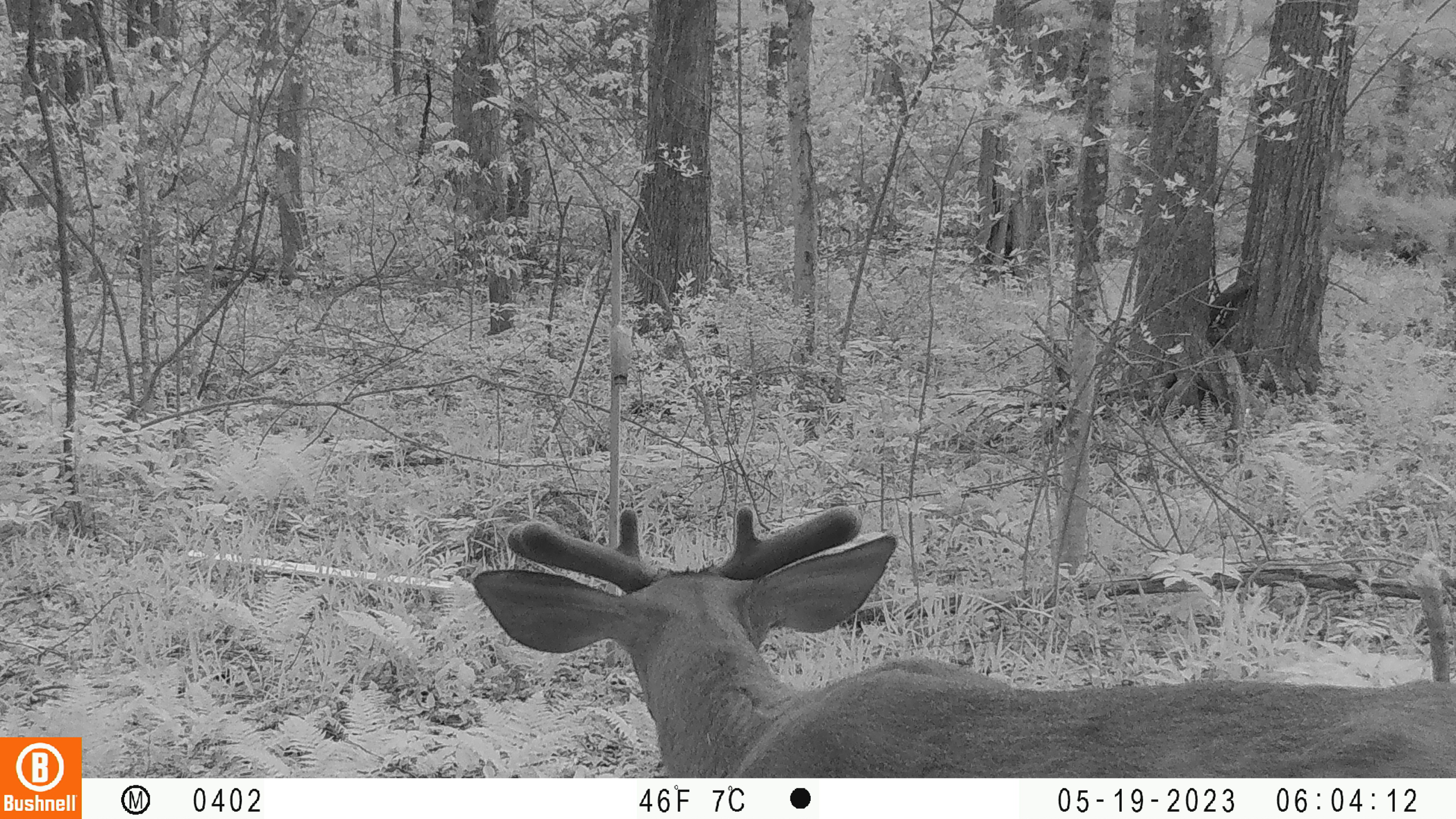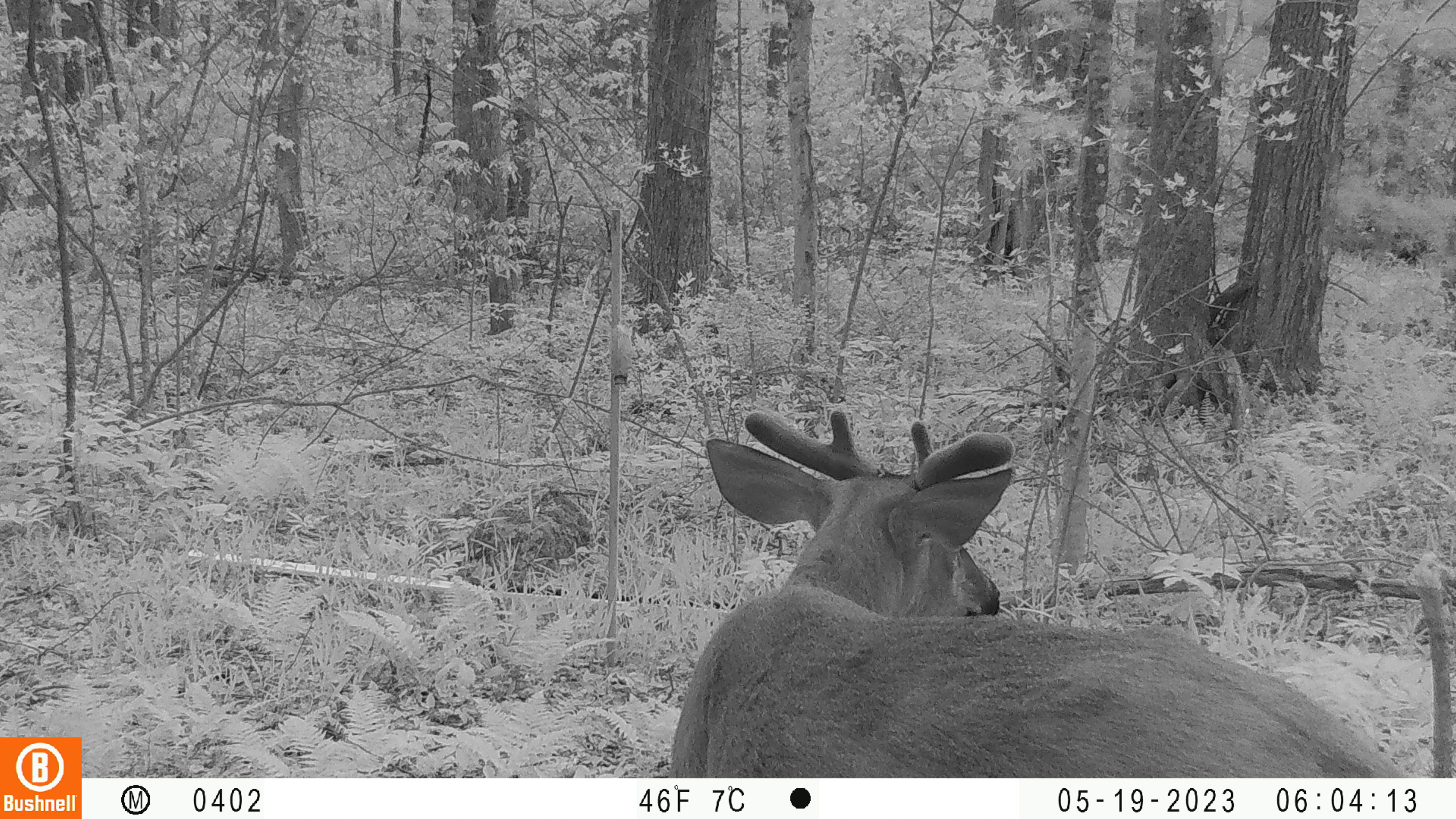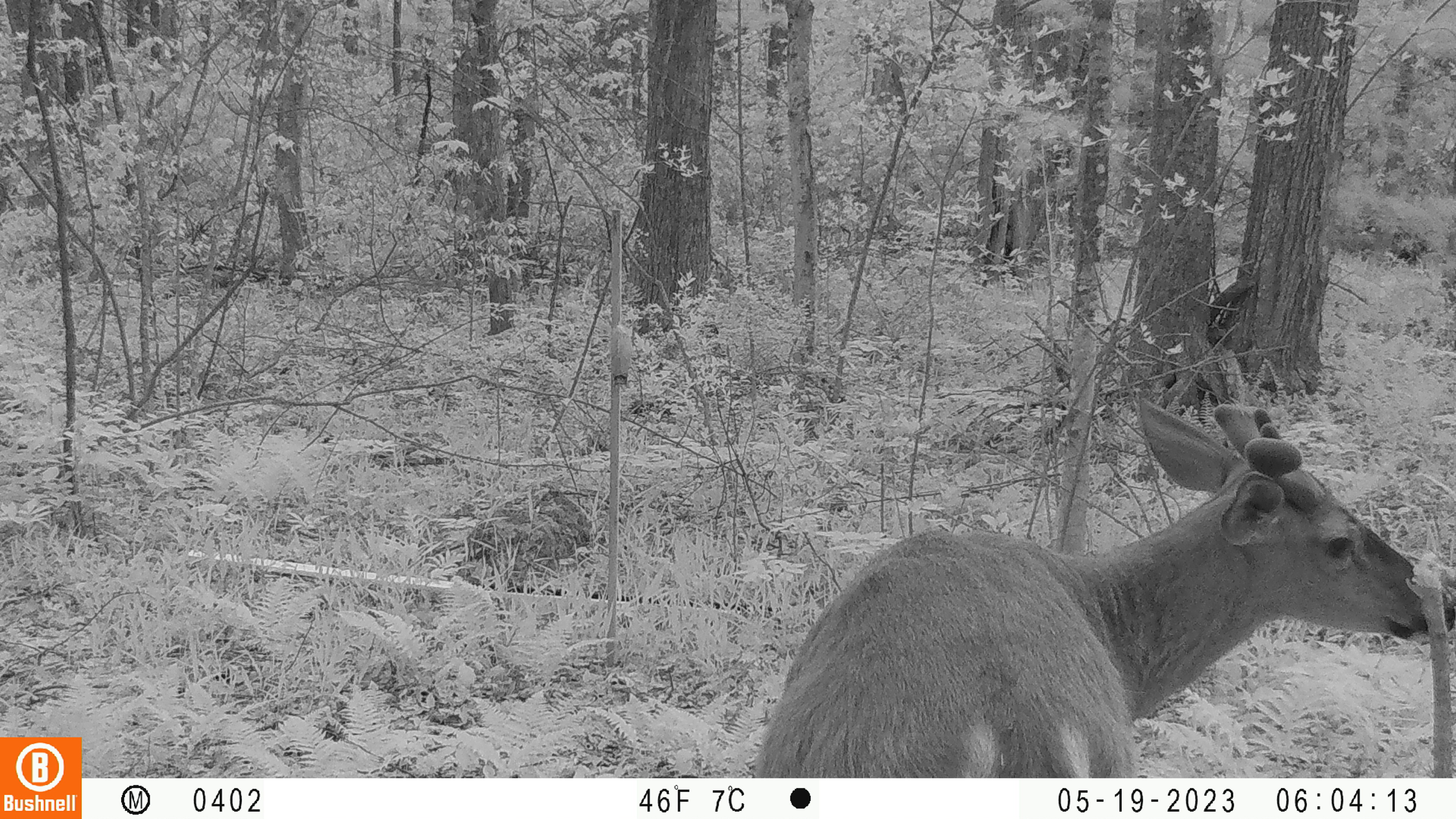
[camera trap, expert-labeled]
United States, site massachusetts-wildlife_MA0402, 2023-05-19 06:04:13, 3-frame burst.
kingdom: Animalia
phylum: Chordata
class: Mammalia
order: Artiodactyla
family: Cervidae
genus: Odocoileus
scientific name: Odocoileus virginianus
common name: white-tailed deer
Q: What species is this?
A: White-tailed deer (Odocoileus virginianus).